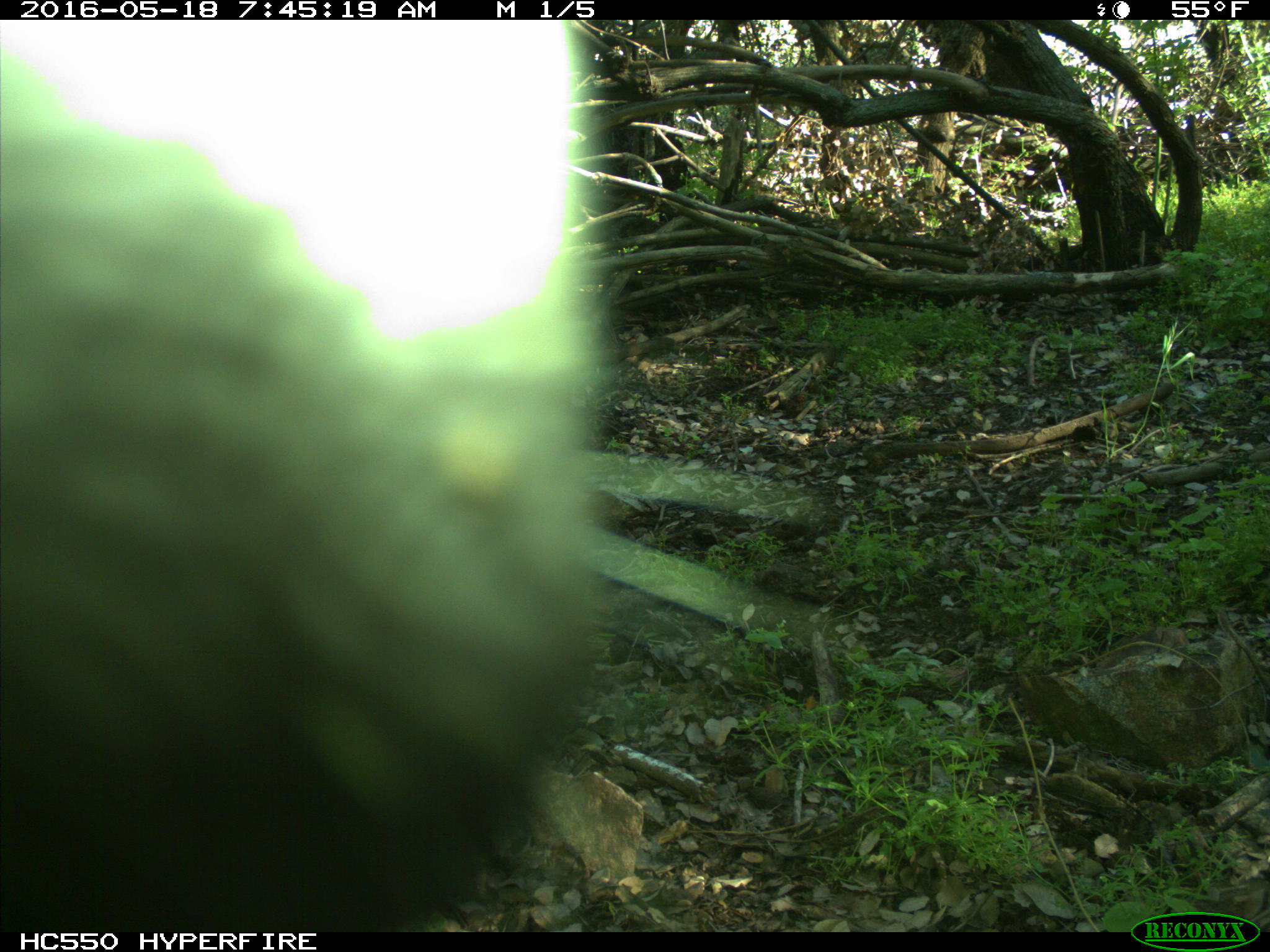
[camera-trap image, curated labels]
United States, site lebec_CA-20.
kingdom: Animalia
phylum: Chordata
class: Mammalia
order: Artiodactyla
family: Bovidae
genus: Bos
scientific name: Bos taurus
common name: domestic cow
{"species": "Bos taurus (domestic cow)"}